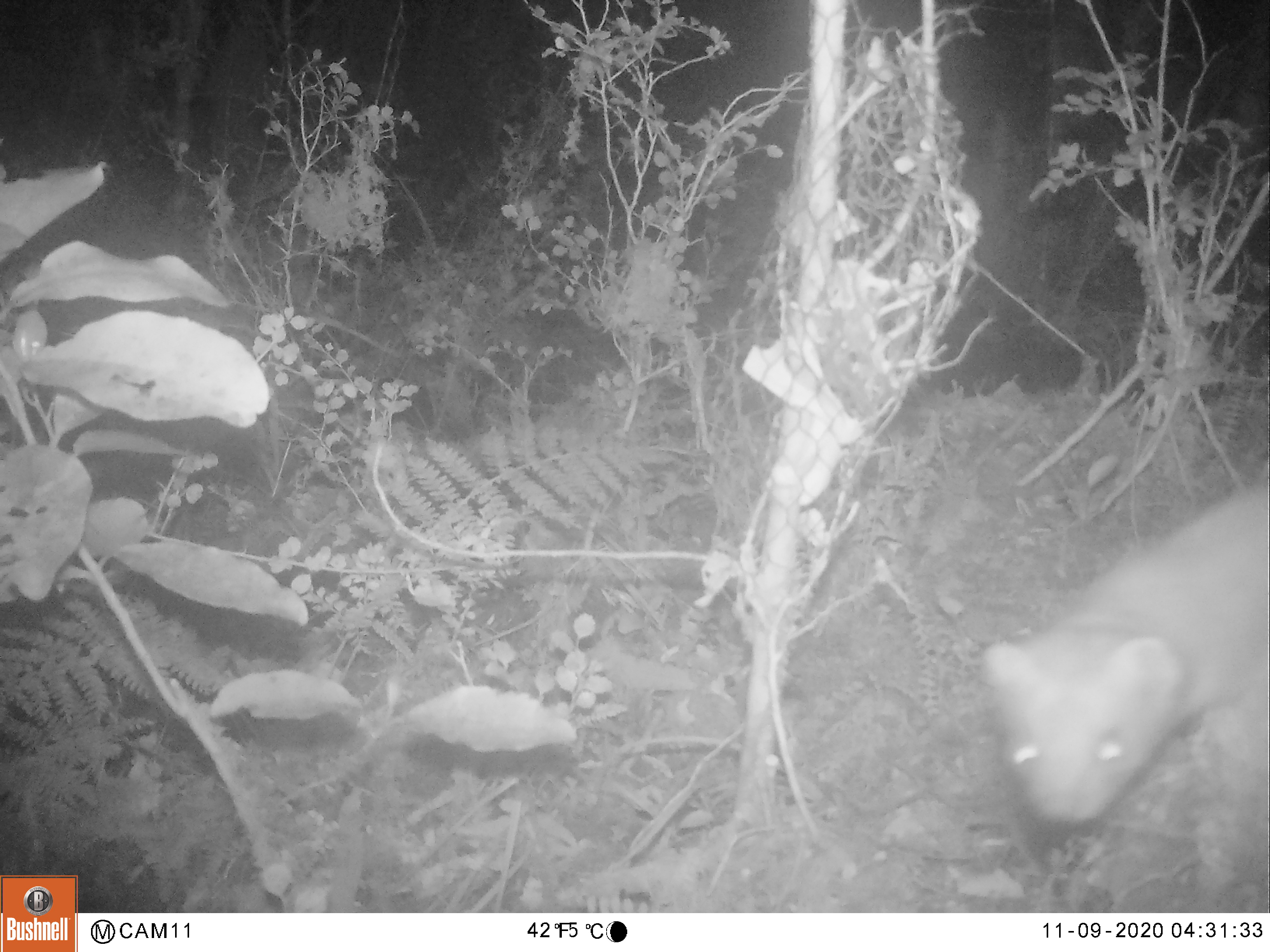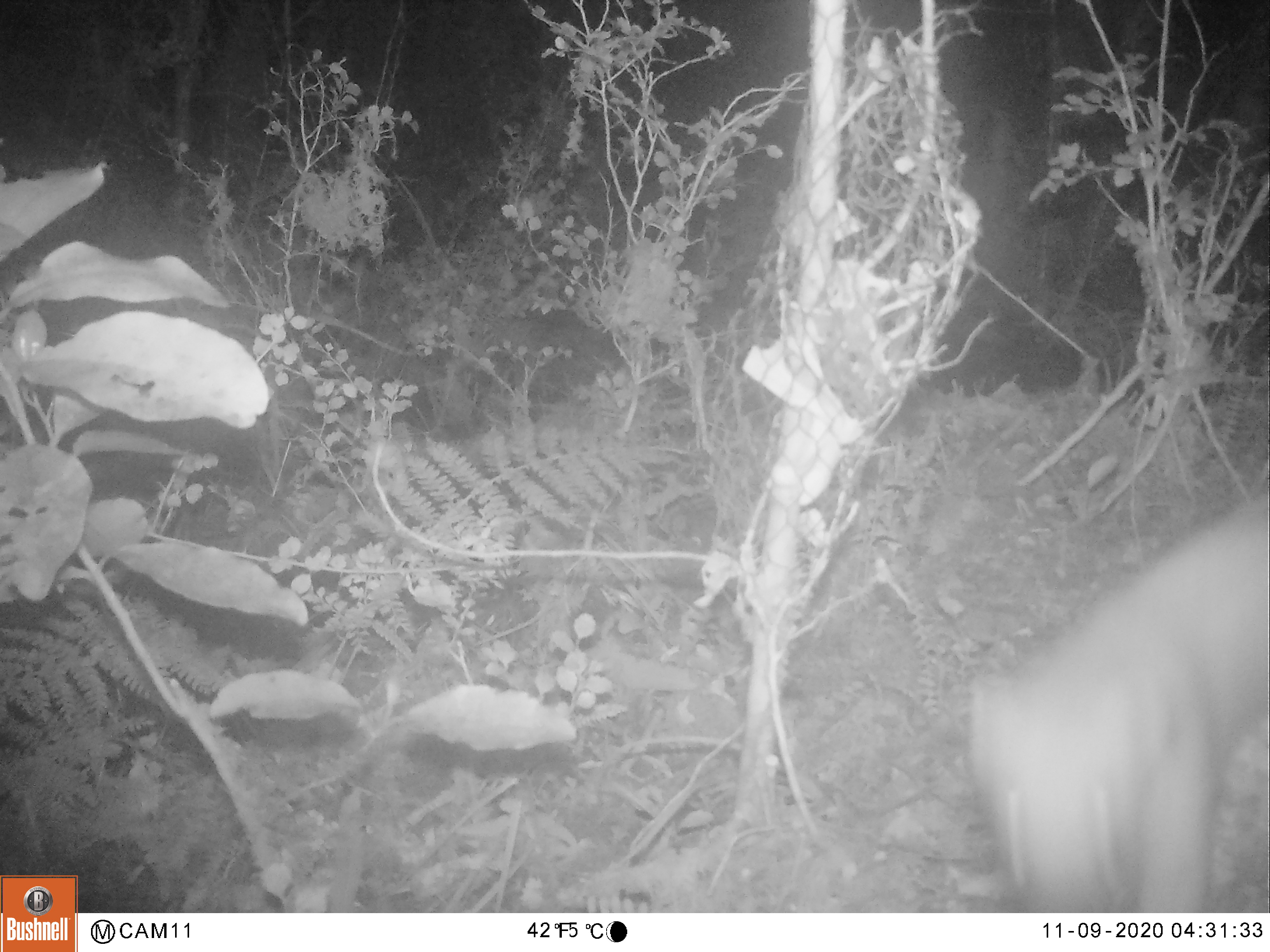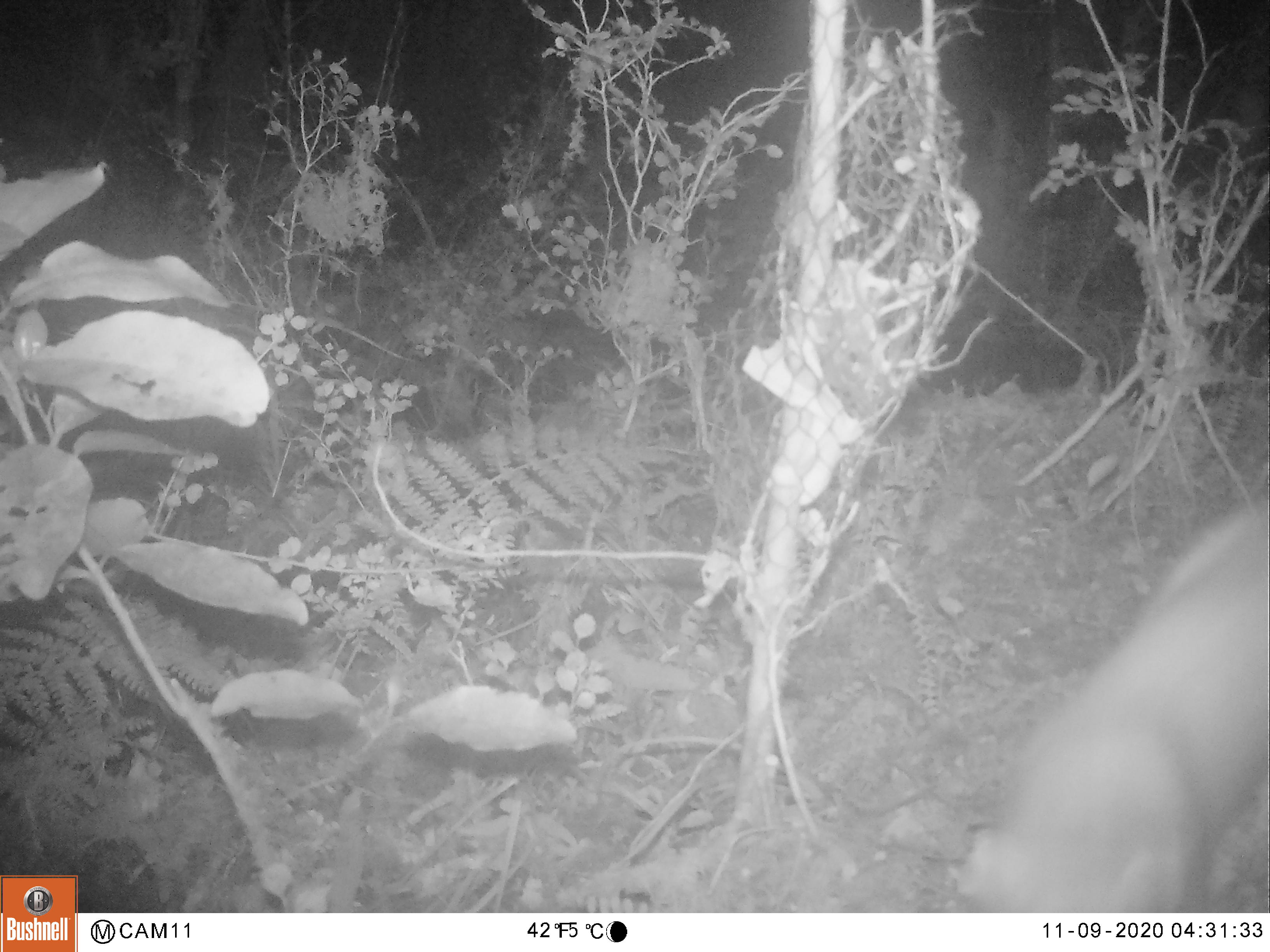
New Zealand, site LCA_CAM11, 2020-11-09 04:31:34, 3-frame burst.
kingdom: Animalia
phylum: Chordata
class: Mammalia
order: Carnivora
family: Mustelidae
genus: Mustela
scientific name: Mustela erminea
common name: stoat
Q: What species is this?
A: Stoat (Mustela erminea).